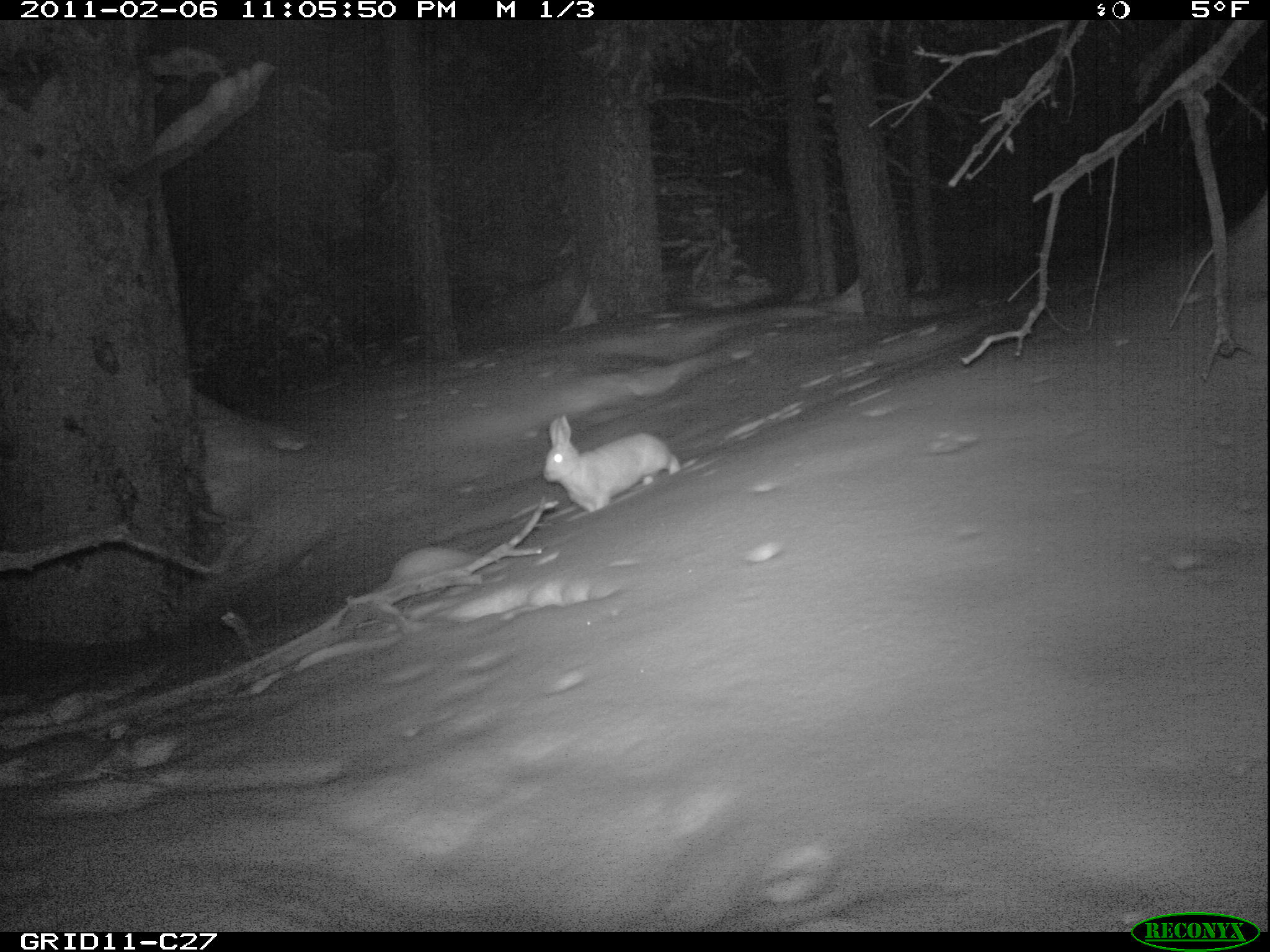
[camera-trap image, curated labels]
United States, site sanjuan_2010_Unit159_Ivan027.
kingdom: Animalia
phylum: Chordata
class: Mammalia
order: Lagomorpha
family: Leporidae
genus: Lepus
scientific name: Lepus americanus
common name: snowshoe hare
Lepus americanus (snowshoe hare).